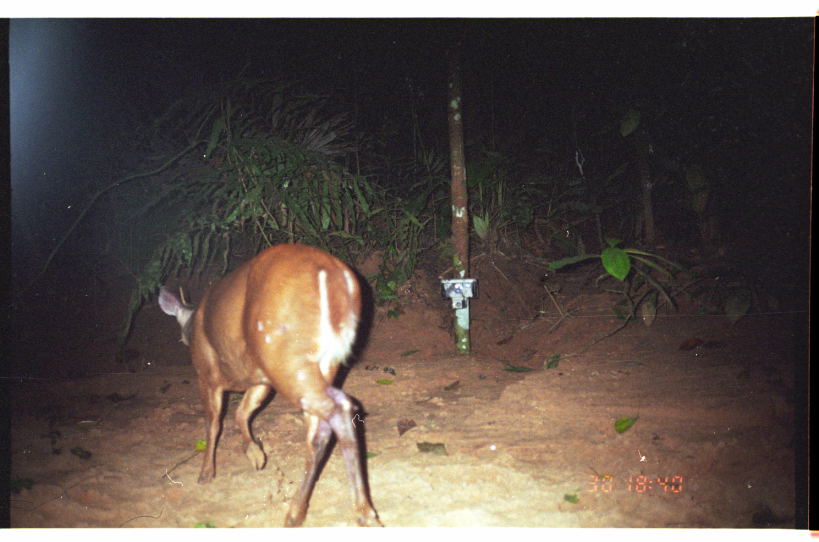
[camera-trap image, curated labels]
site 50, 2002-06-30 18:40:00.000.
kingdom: Animalia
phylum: Chordata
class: Mammalia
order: Artiodactyla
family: Cervidae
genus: Mazama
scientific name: Mazama americana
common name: red brocket